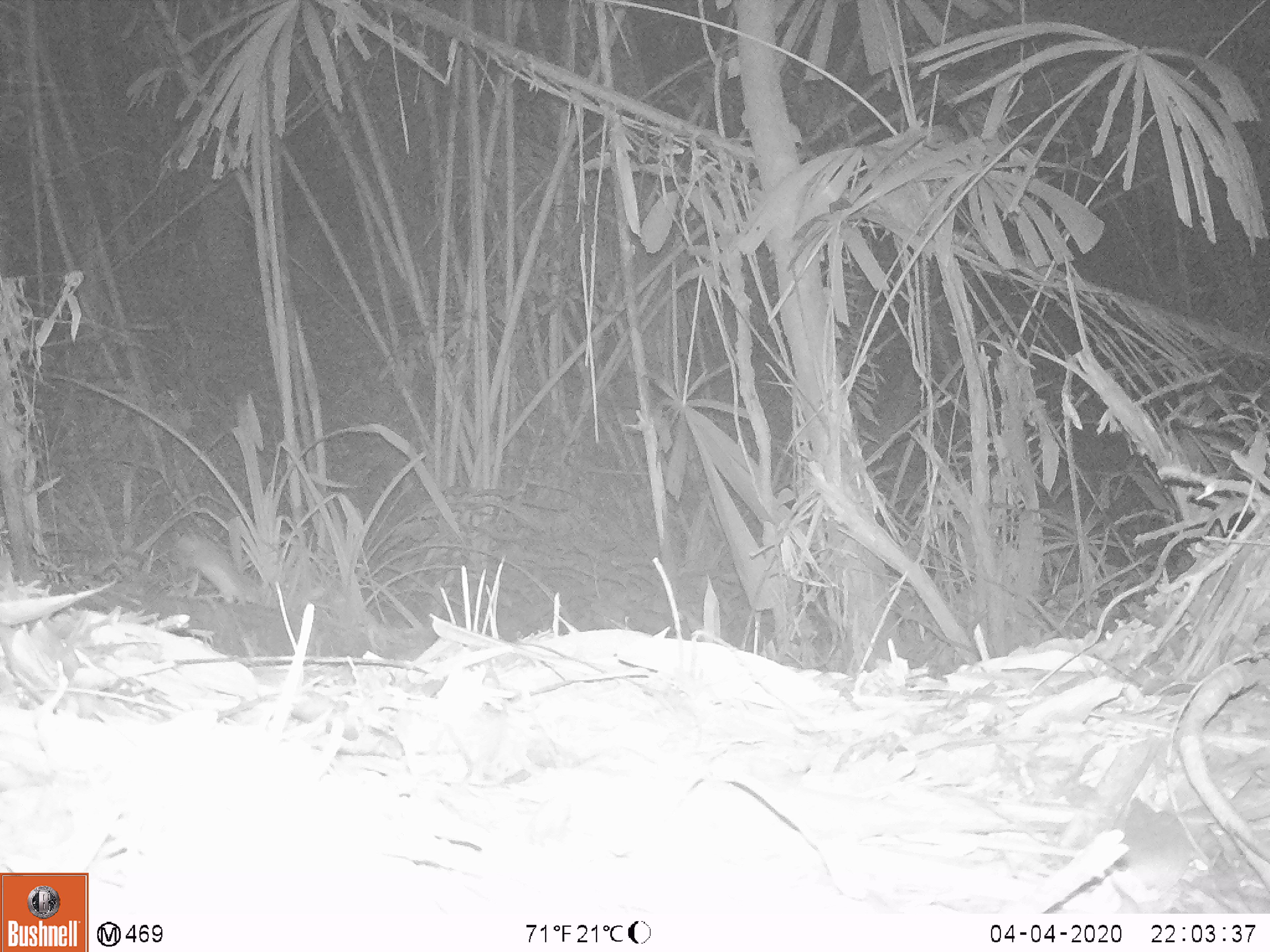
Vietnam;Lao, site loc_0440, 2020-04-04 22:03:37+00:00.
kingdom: Animalia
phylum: Chordata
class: Mammalia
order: Rodentia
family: Muridae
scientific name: Muridae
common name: old-world mice and rats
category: unidentified murid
Unidentified murid (old-world mice and rats) (Muridae). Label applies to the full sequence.